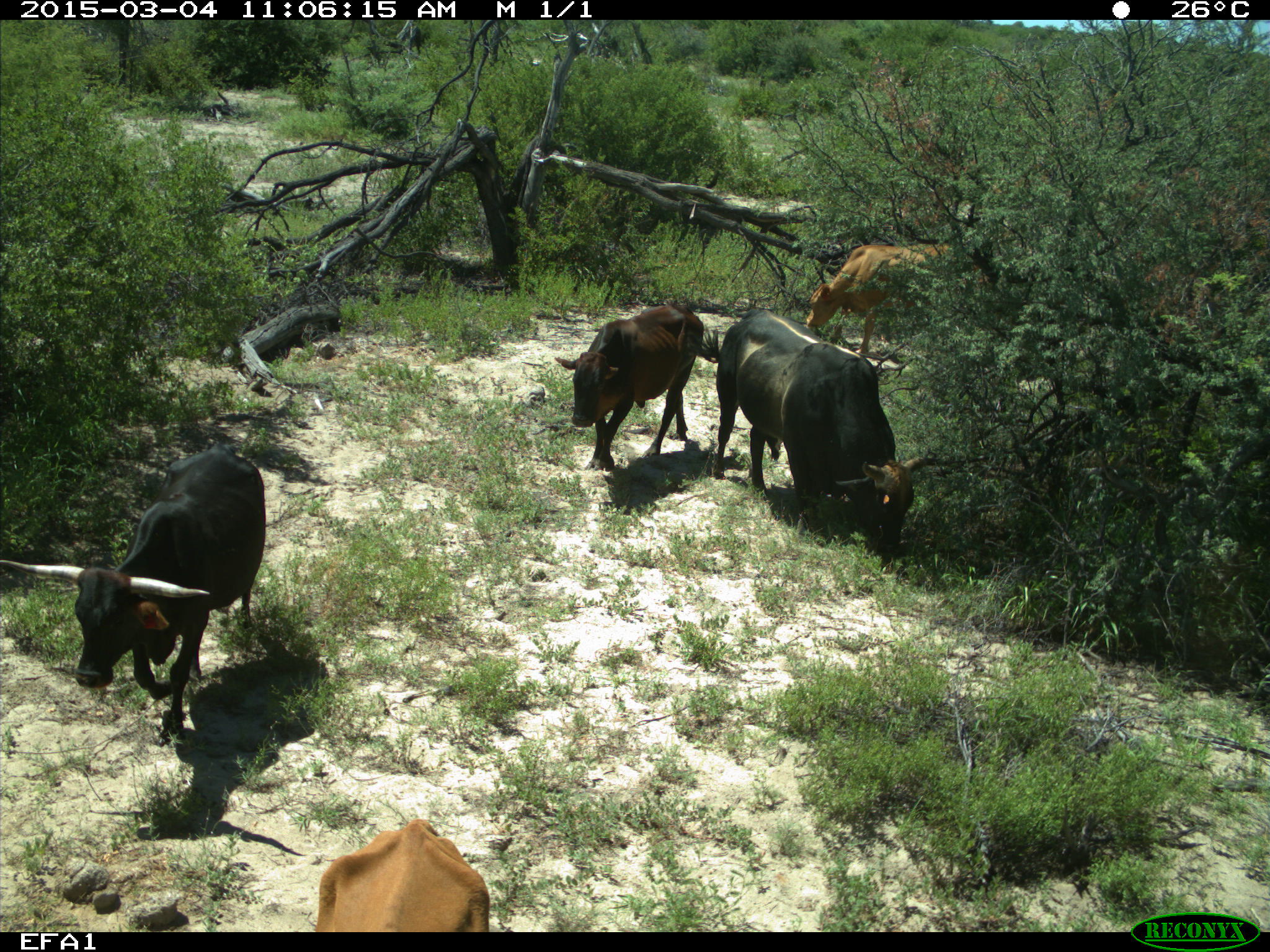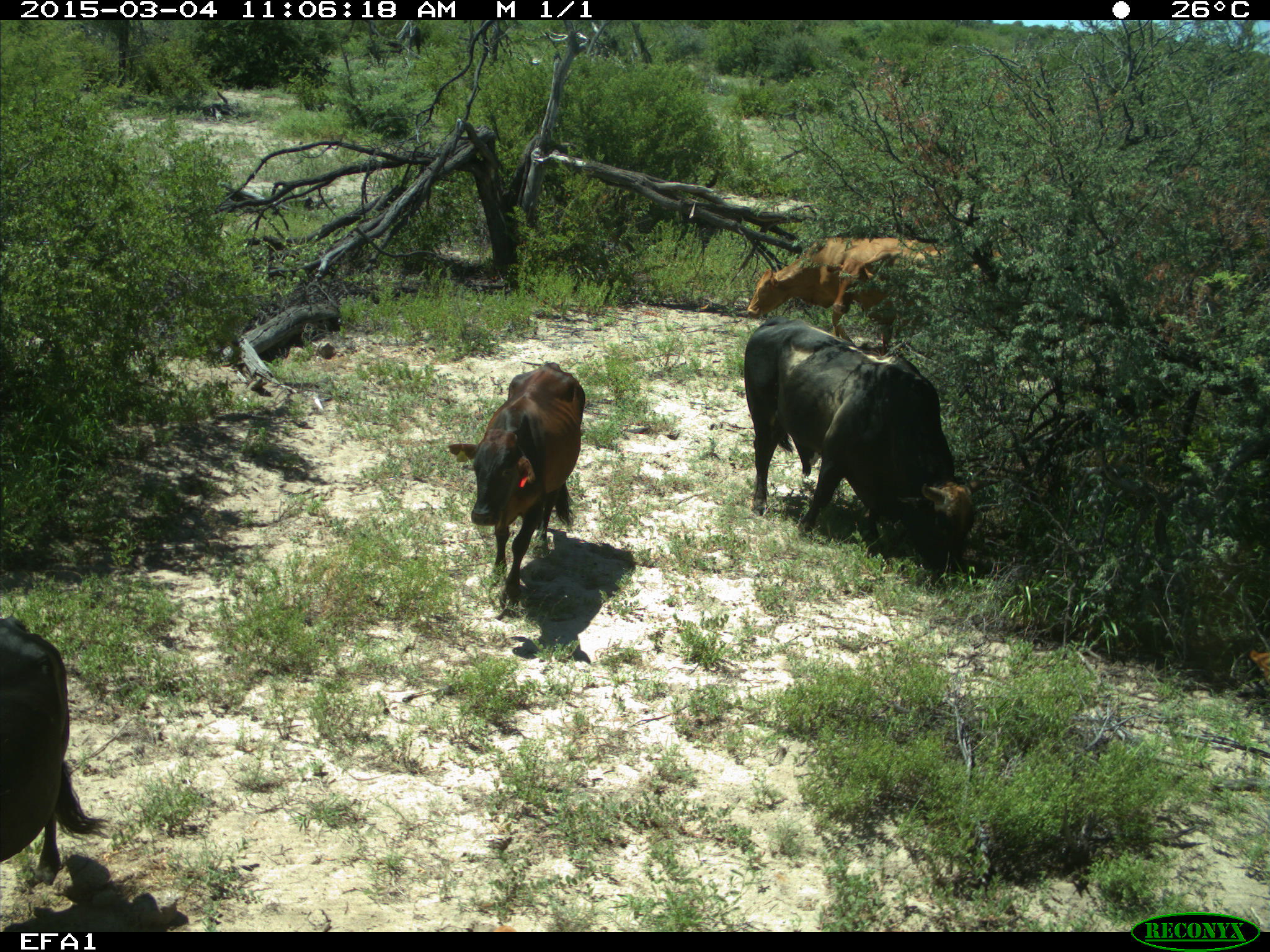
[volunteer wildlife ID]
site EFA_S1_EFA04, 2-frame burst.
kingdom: Animalia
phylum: Chordata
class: Mammalia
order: Artiodactyla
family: Bovidae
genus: Bos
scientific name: Bos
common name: cattle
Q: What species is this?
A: Cattle (Bos).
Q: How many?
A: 5.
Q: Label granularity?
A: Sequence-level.